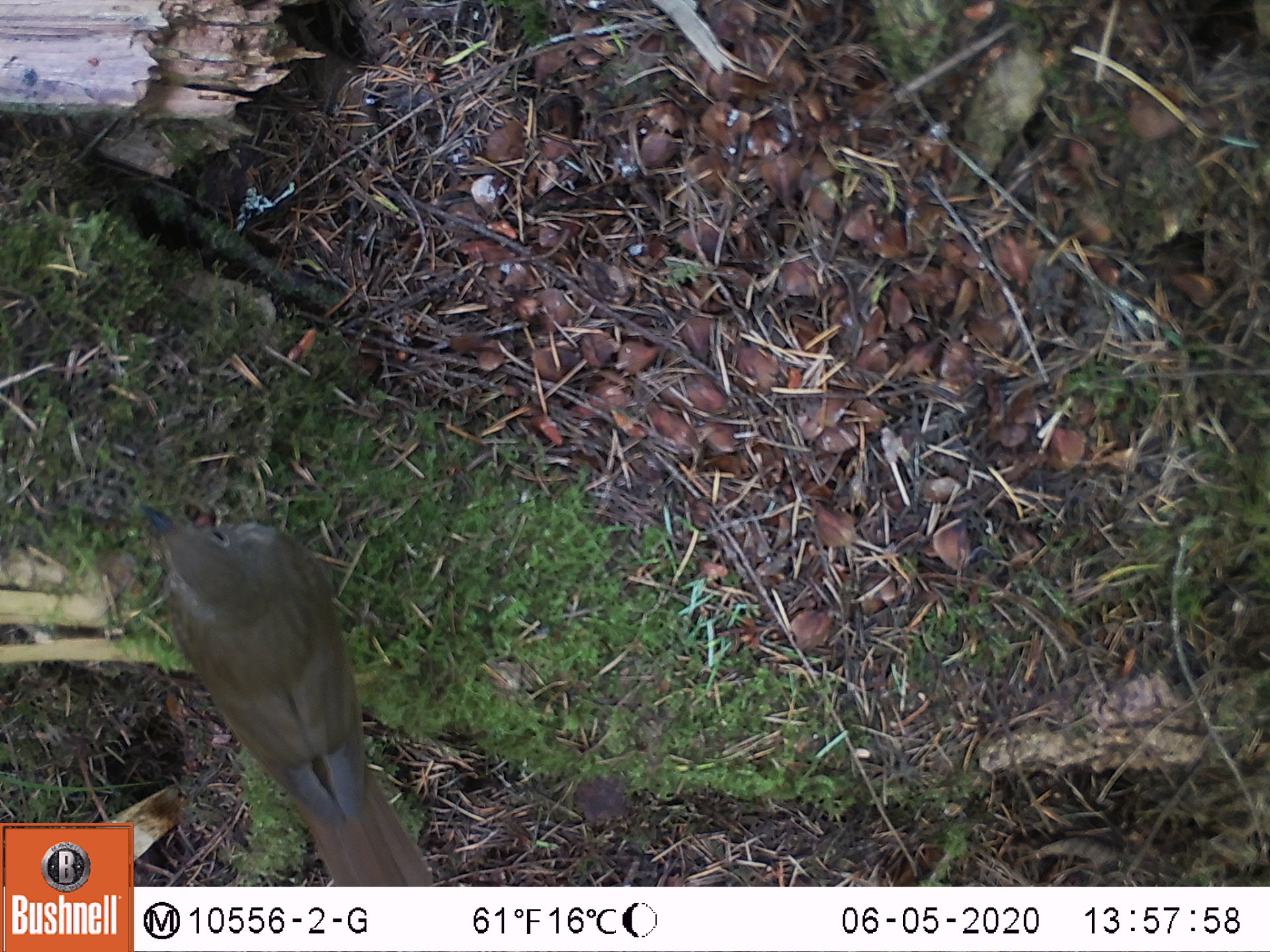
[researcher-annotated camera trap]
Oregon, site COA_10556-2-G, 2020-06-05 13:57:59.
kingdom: Animalia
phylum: Chordata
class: Aves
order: Passeriformes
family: Turdidae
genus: Catharus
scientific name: Catharus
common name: brown thrushes and nightingale-thrushes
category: catharus species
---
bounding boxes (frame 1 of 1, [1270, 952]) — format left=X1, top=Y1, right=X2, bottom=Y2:
catharus species: left=145, top=499, right=428, bottom=882